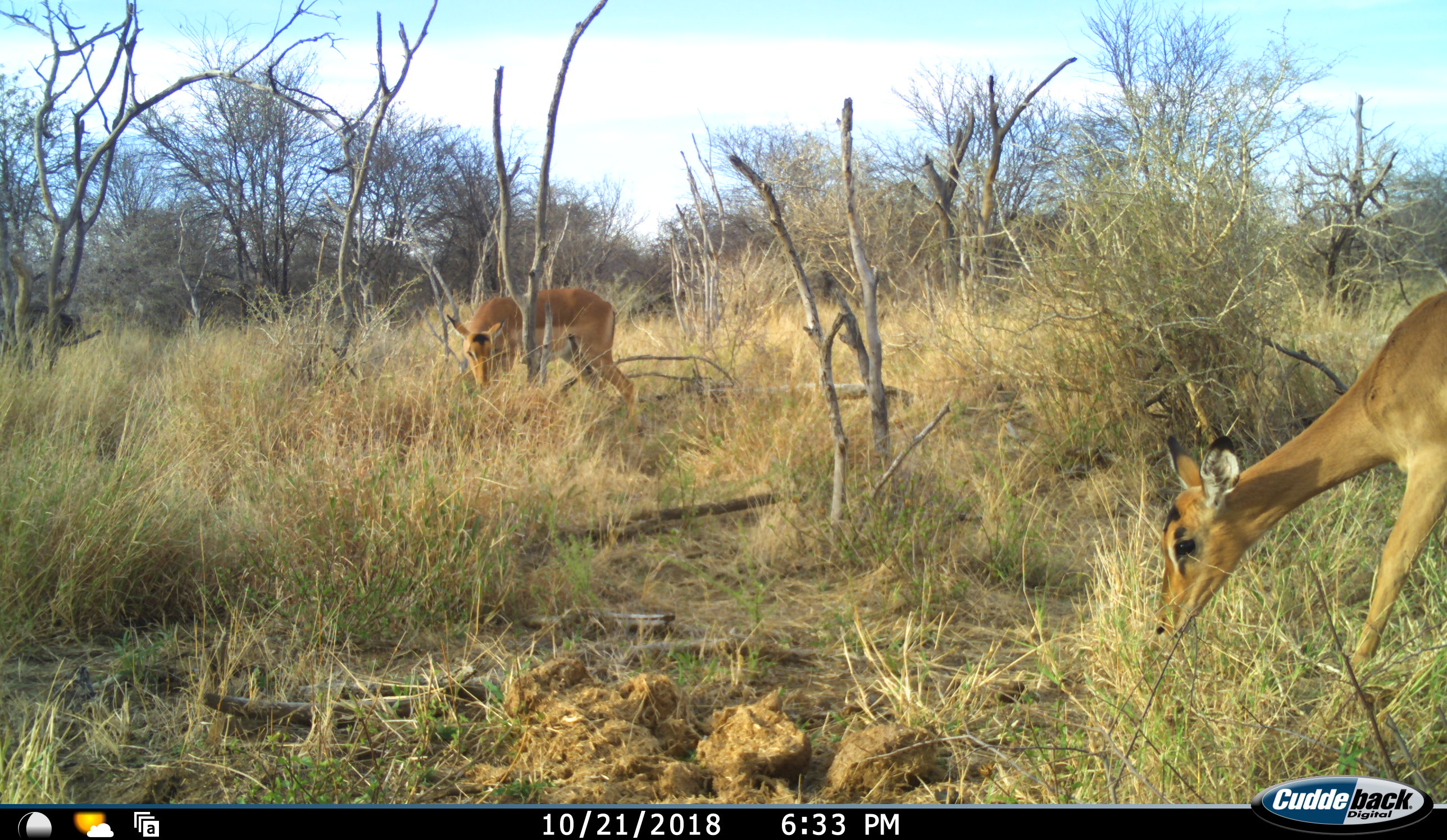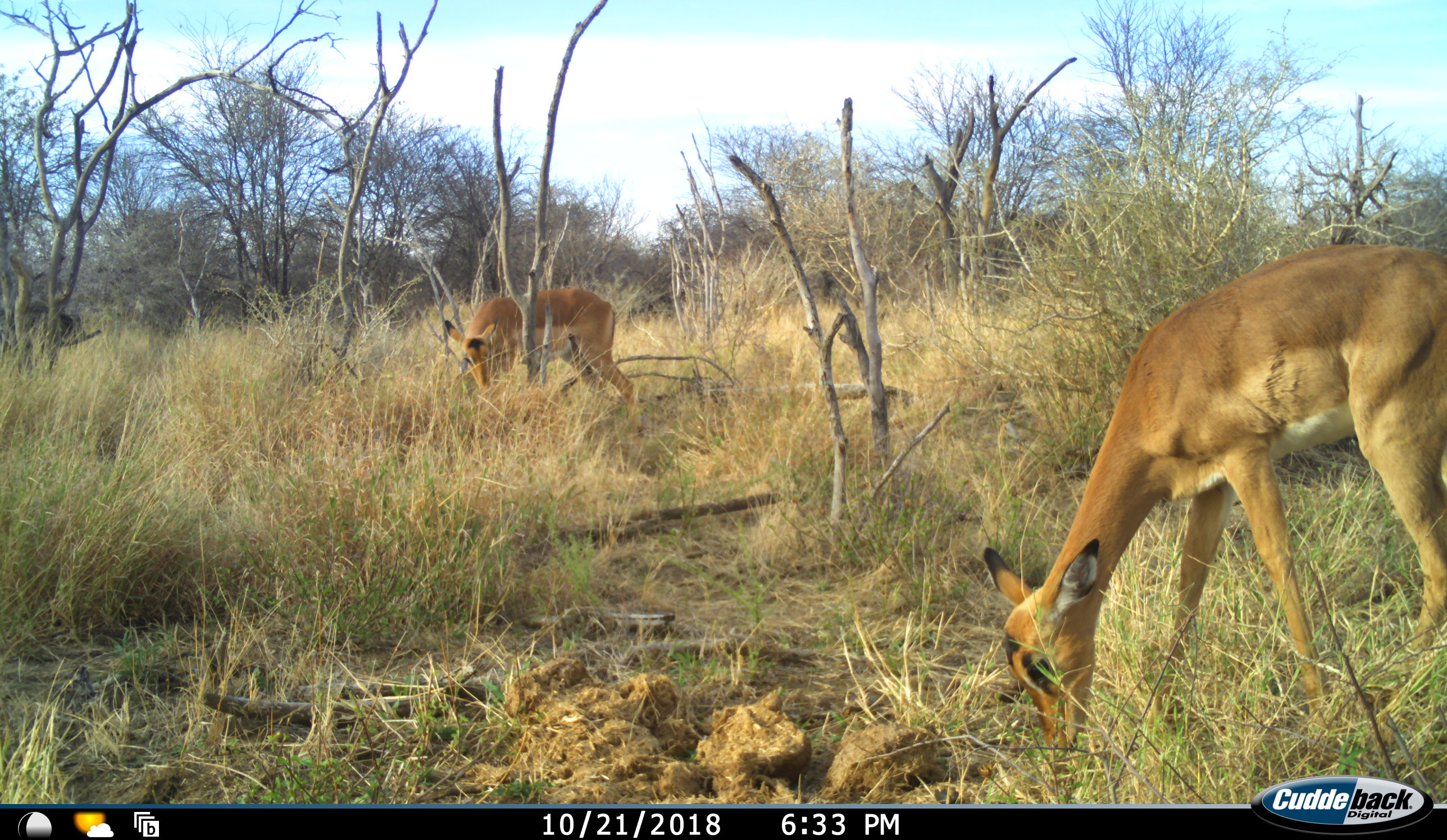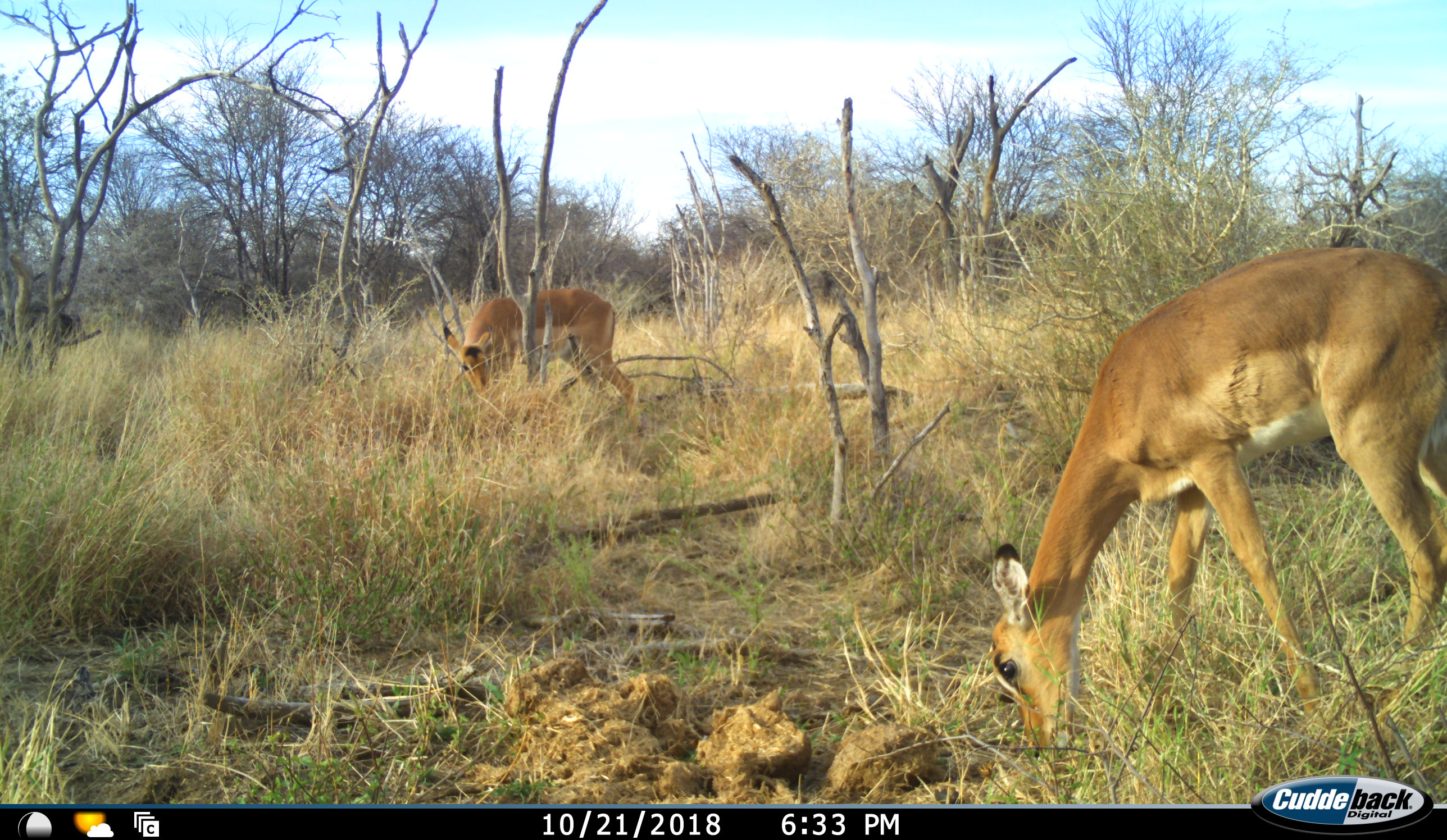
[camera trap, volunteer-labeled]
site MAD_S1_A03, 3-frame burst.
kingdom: Animalia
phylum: Chordata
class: Mammalia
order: Artiodactyla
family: Bovidae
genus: Aepyceros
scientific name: Aepyceros melampus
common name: impala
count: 2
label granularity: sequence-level